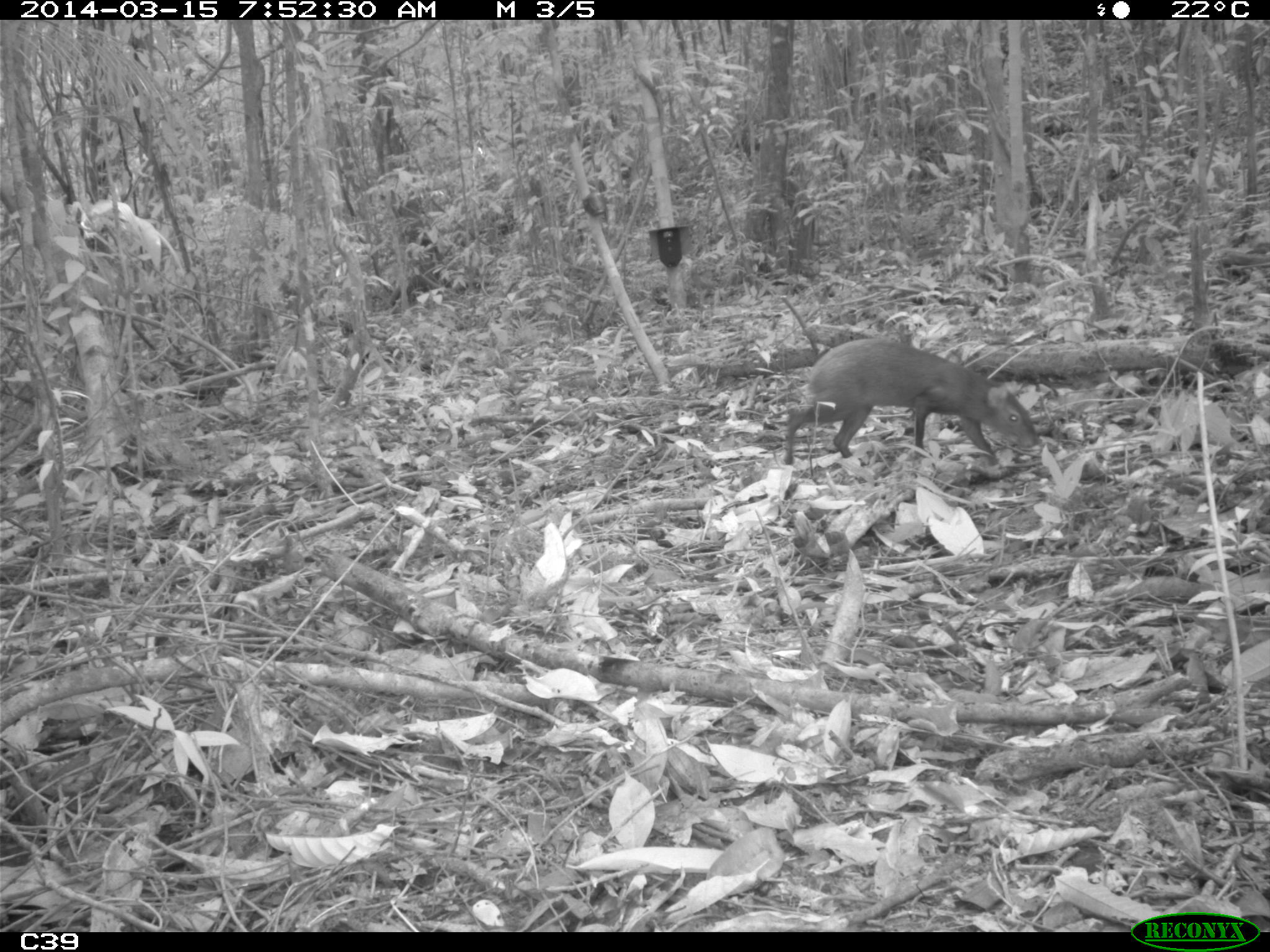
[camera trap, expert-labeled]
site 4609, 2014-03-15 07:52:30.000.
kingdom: Animalia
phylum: Chordata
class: Mammalia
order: Rodentia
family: Dasyproctidae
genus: Dasyprocta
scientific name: Dasyprocta leporina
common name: red-rumped agouti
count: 1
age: adult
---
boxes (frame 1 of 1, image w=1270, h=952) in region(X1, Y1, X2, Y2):
dasyprocta leporina: region(782, 337, 1039, 465)